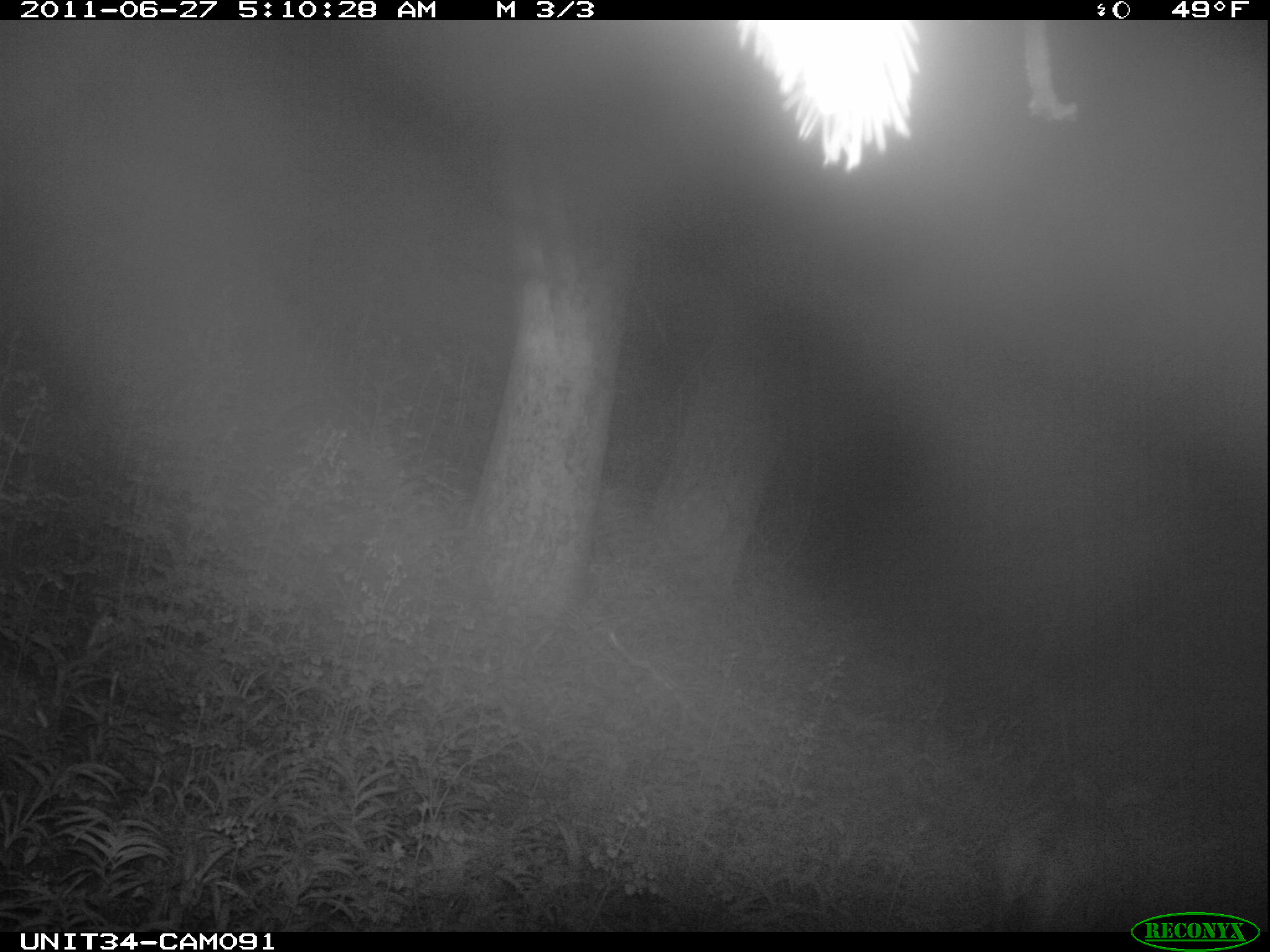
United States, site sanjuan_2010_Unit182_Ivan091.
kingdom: Animalia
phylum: Chordata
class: Mammalia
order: Artiodactyla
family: Cervidae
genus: Odocoileus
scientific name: Odocoileus hemionus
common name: mule deer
Odocoileus hemionus (mule deer).